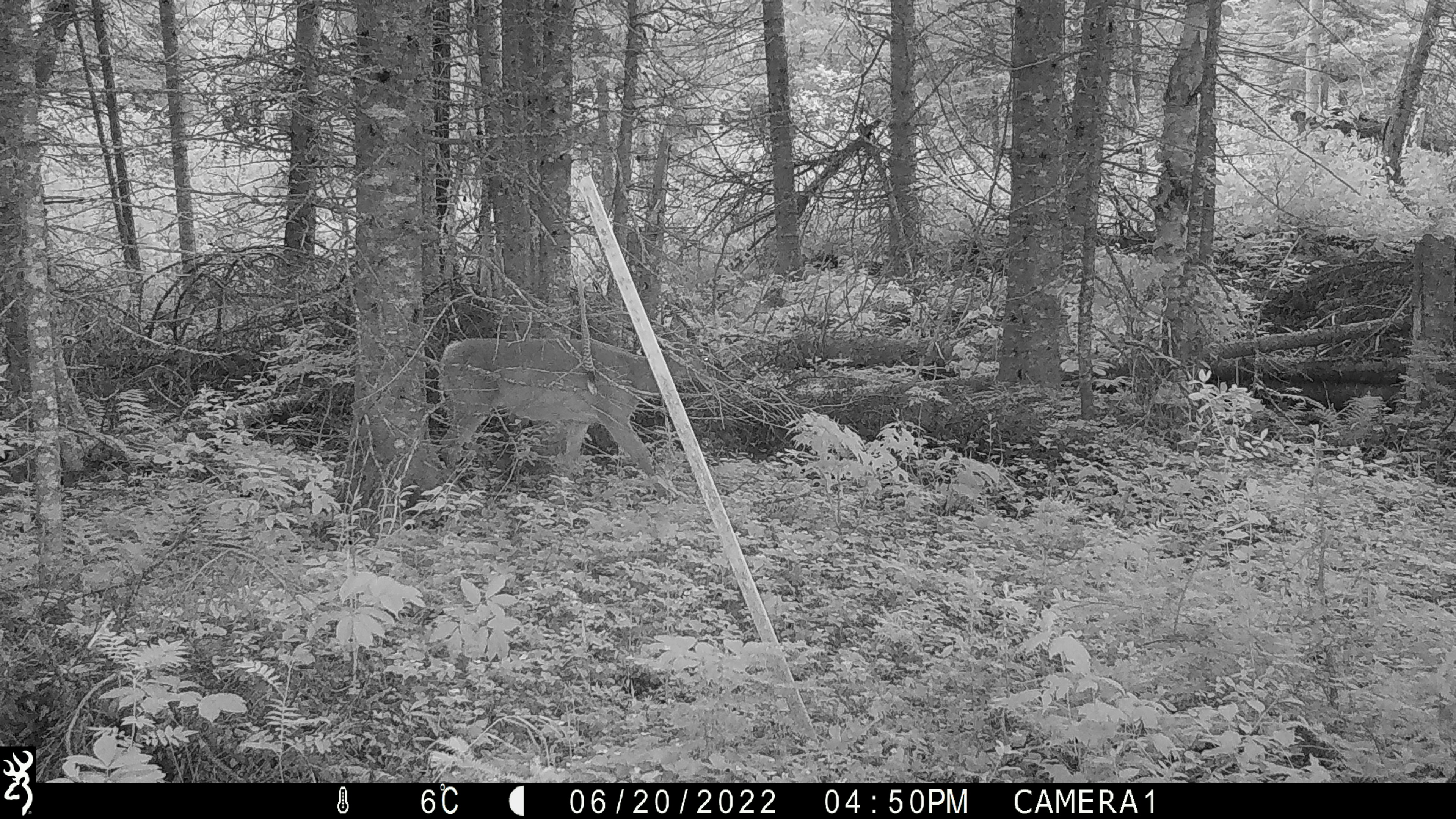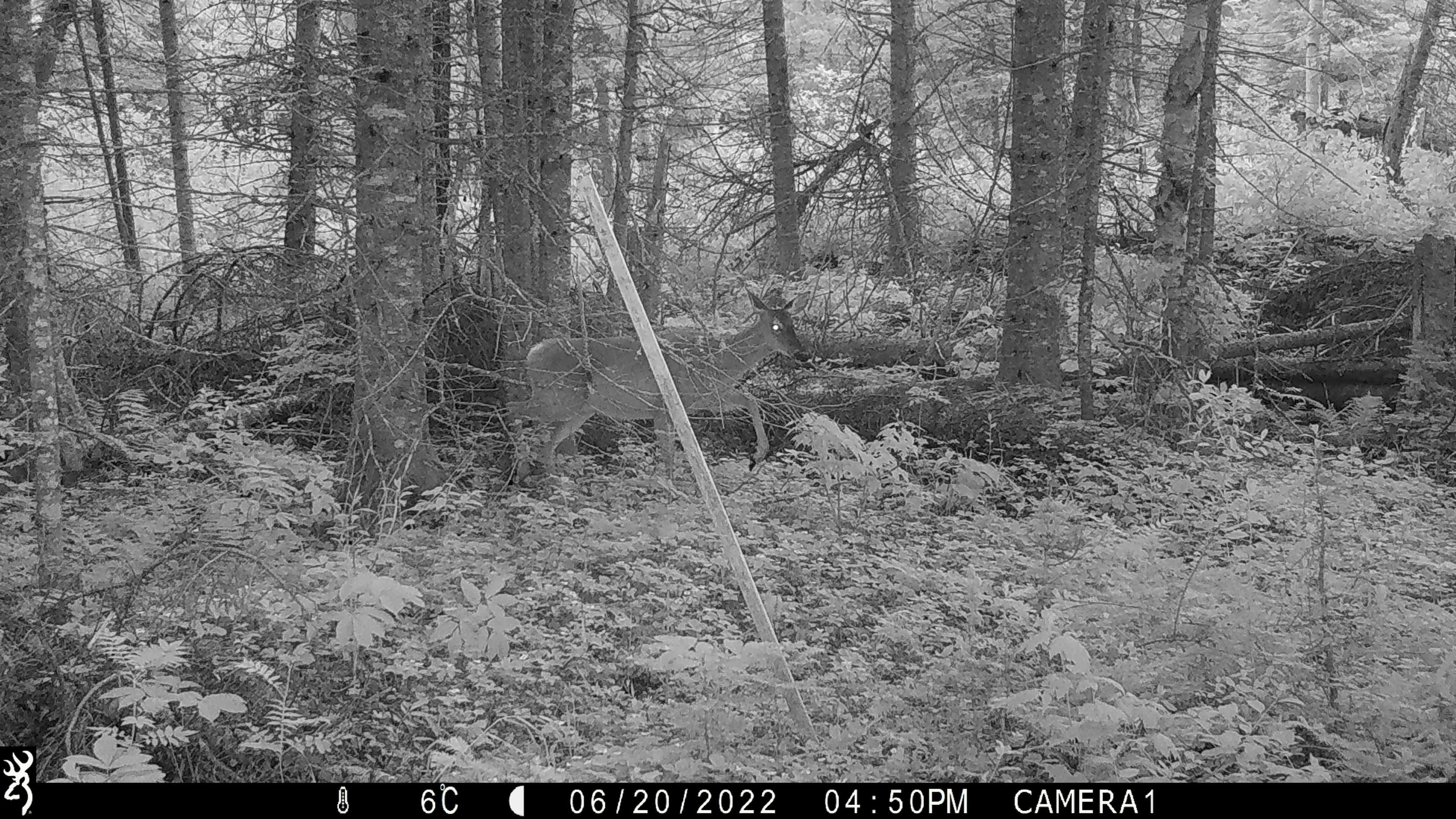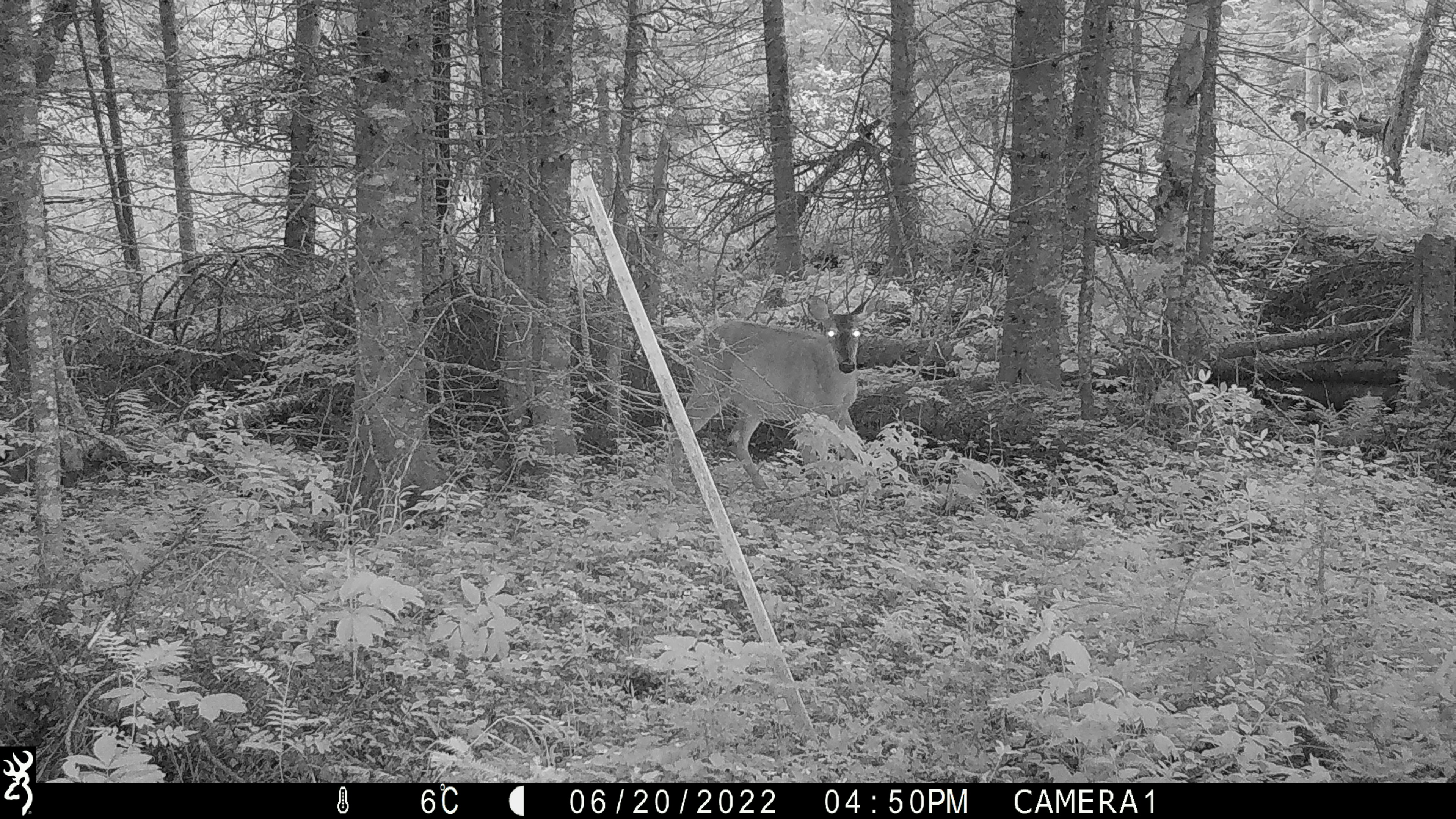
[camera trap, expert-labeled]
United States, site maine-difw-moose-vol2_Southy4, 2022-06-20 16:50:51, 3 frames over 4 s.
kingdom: Animalia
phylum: Chordata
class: Mammalia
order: Artiodactyla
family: Cervidae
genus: Odocoileus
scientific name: Odocoileus virginianus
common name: white-tailed deer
White-tailed deer (Odocoileus virginianus).